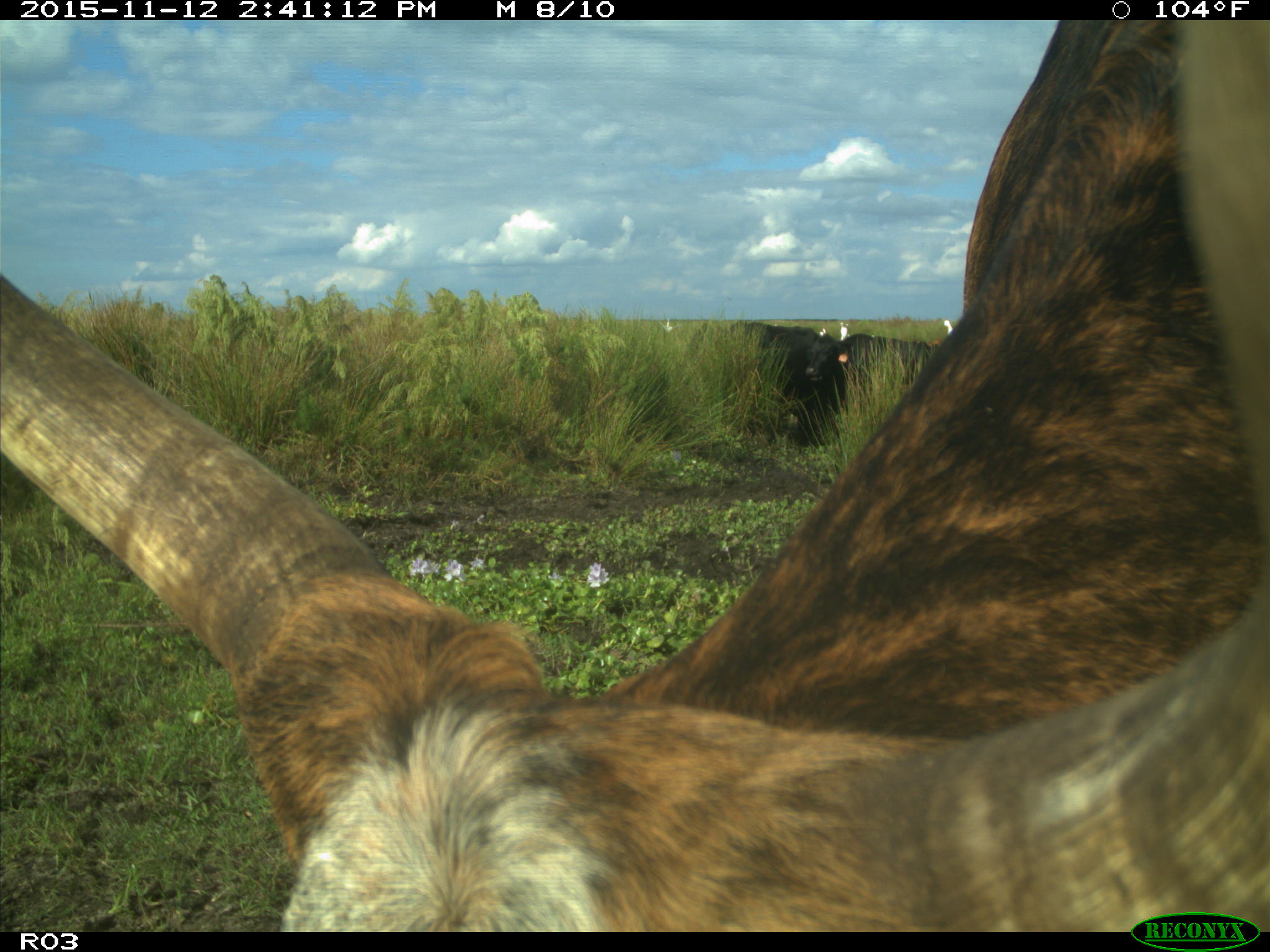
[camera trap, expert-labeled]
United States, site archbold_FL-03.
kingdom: Animalia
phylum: Chordata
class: Mammalia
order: Artiodactyla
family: Bovidae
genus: Bos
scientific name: Bos taurus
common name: domestic cow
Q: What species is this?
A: Bos taurus (domestic cow).